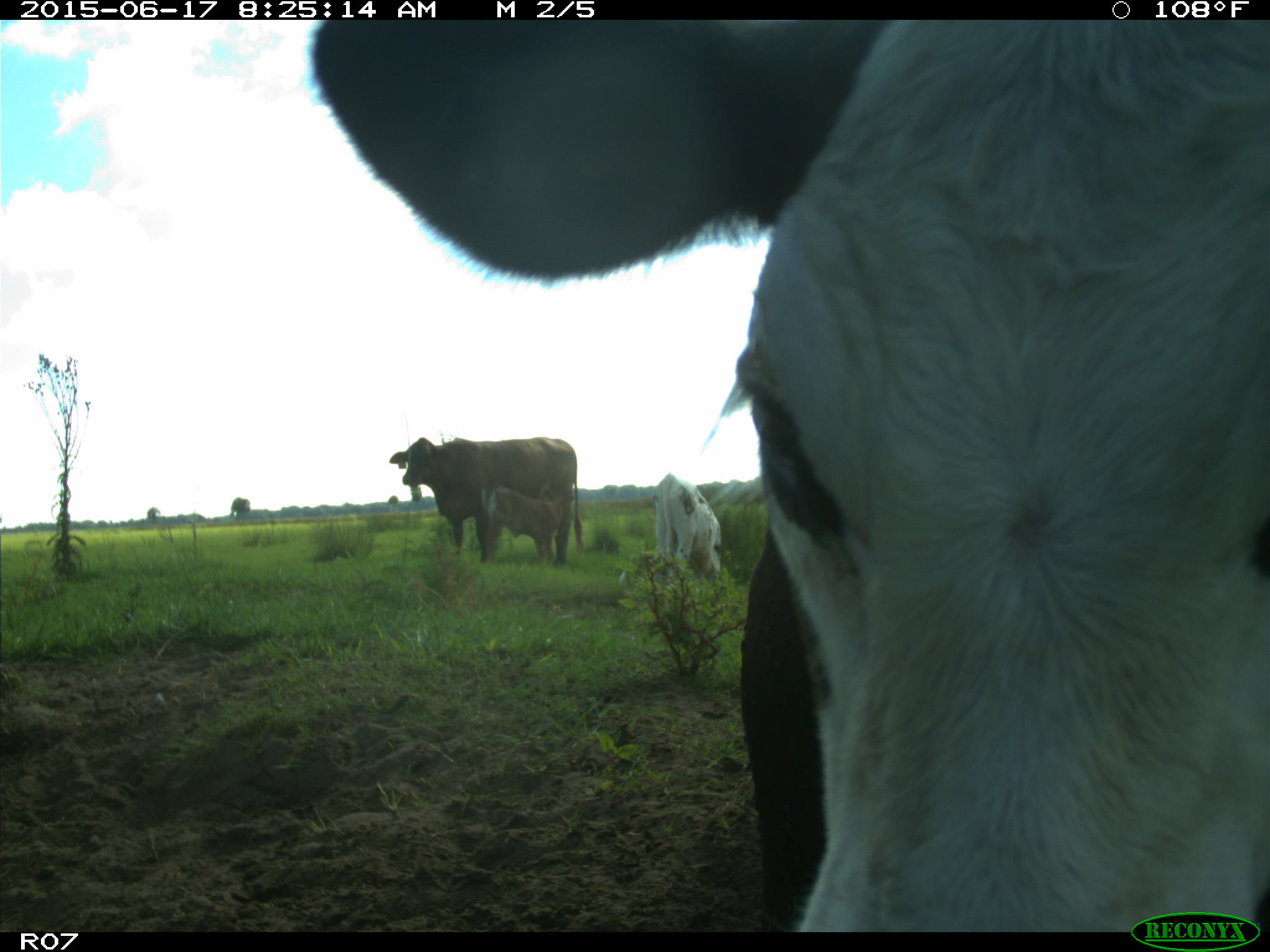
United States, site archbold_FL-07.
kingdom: Animalia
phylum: Chordata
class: Mammalia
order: Artiodactyla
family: Bovidae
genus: Bos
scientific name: Bos taurus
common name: domestic cow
Bos taurus (domestic cow).